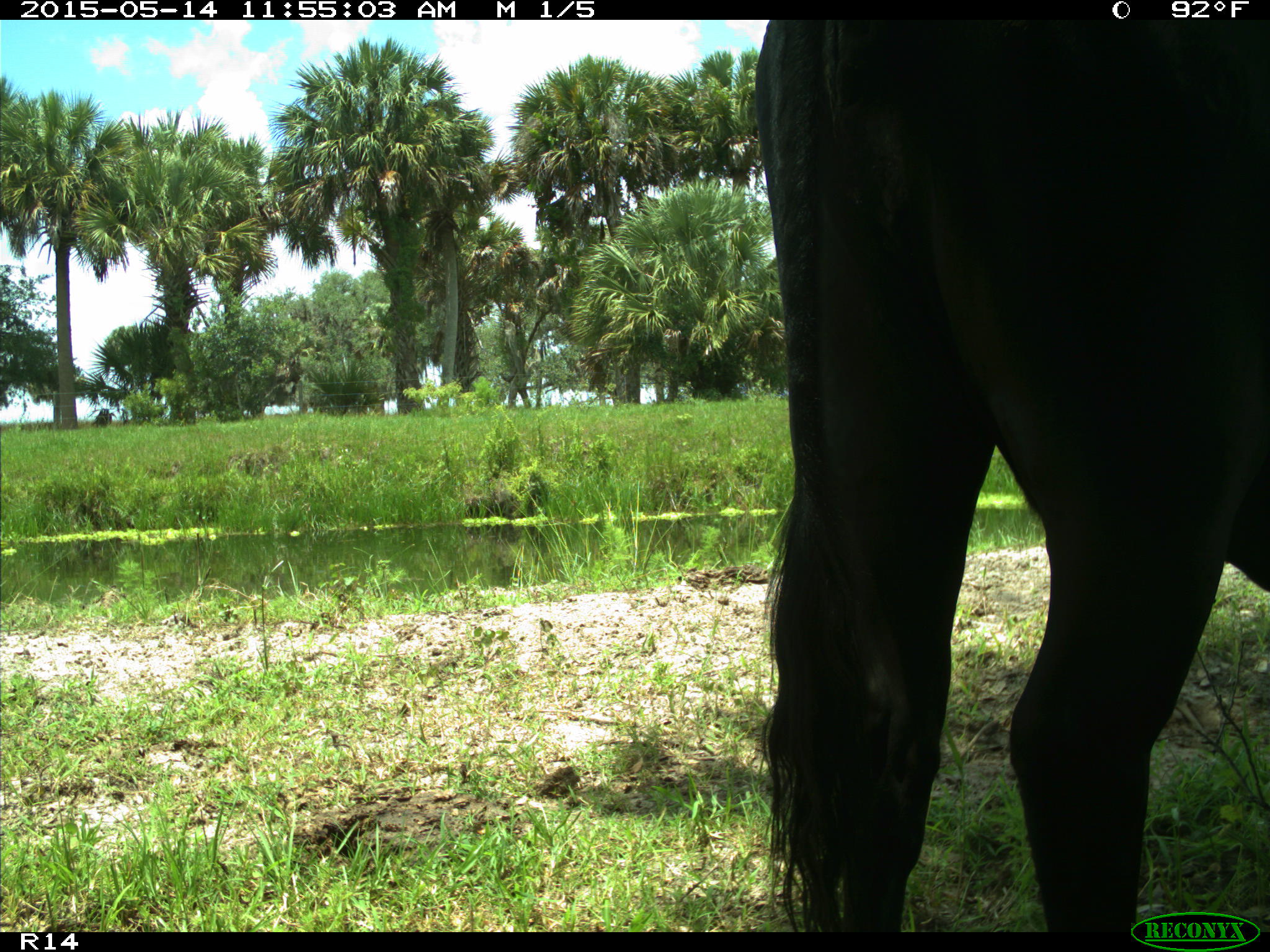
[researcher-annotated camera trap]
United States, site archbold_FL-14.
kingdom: Animalia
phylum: Chordata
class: Mammalia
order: Artiodactyla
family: Bovidae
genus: Bos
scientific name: Bos taurus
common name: domestic cow